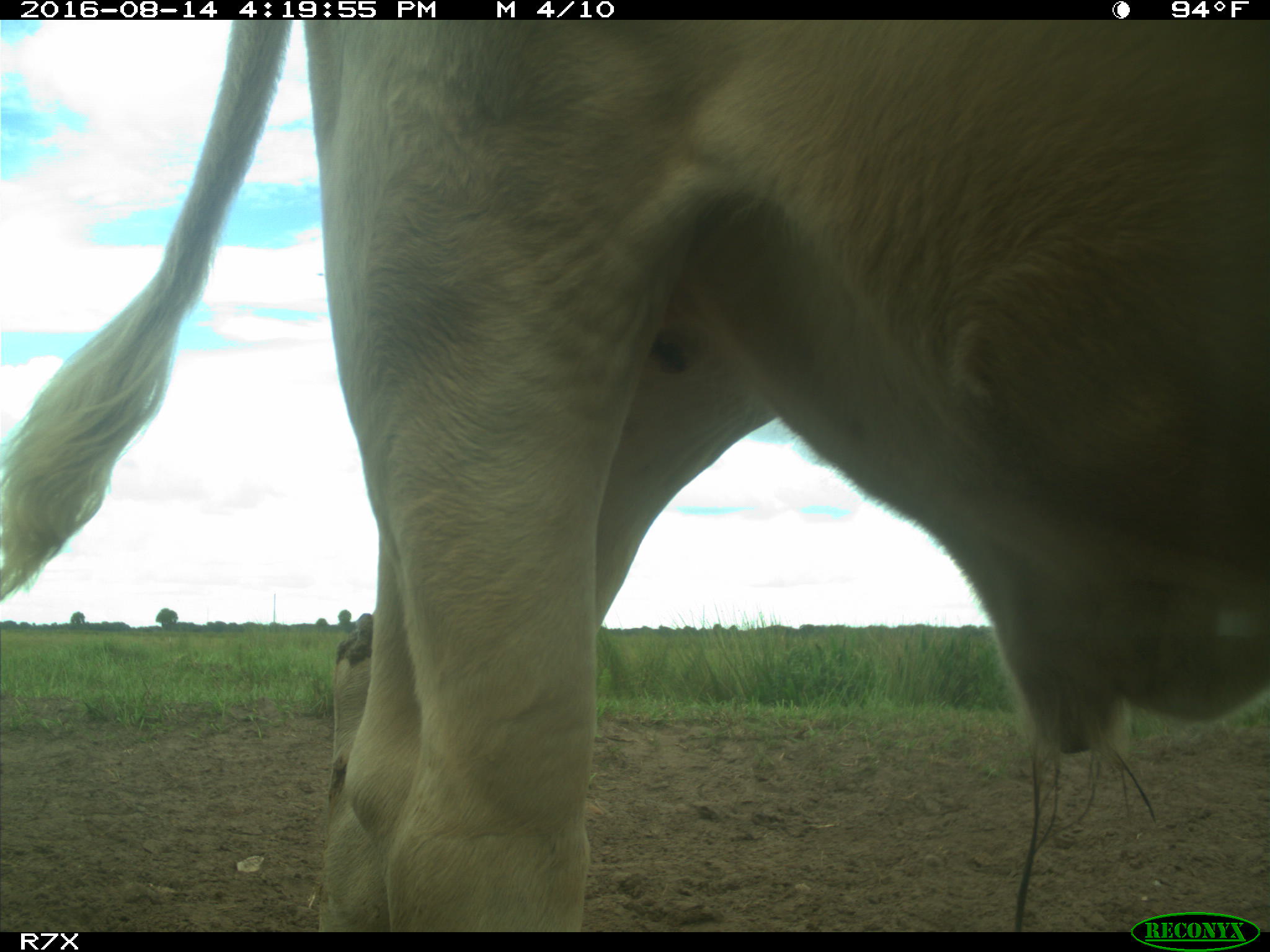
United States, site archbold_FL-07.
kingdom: Animalia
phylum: Chordata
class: Mammalia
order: Artiodactyla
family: Bovidae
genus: Bos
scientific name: Bos taurus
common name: domestic cow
Bos taurus (domestic cow).